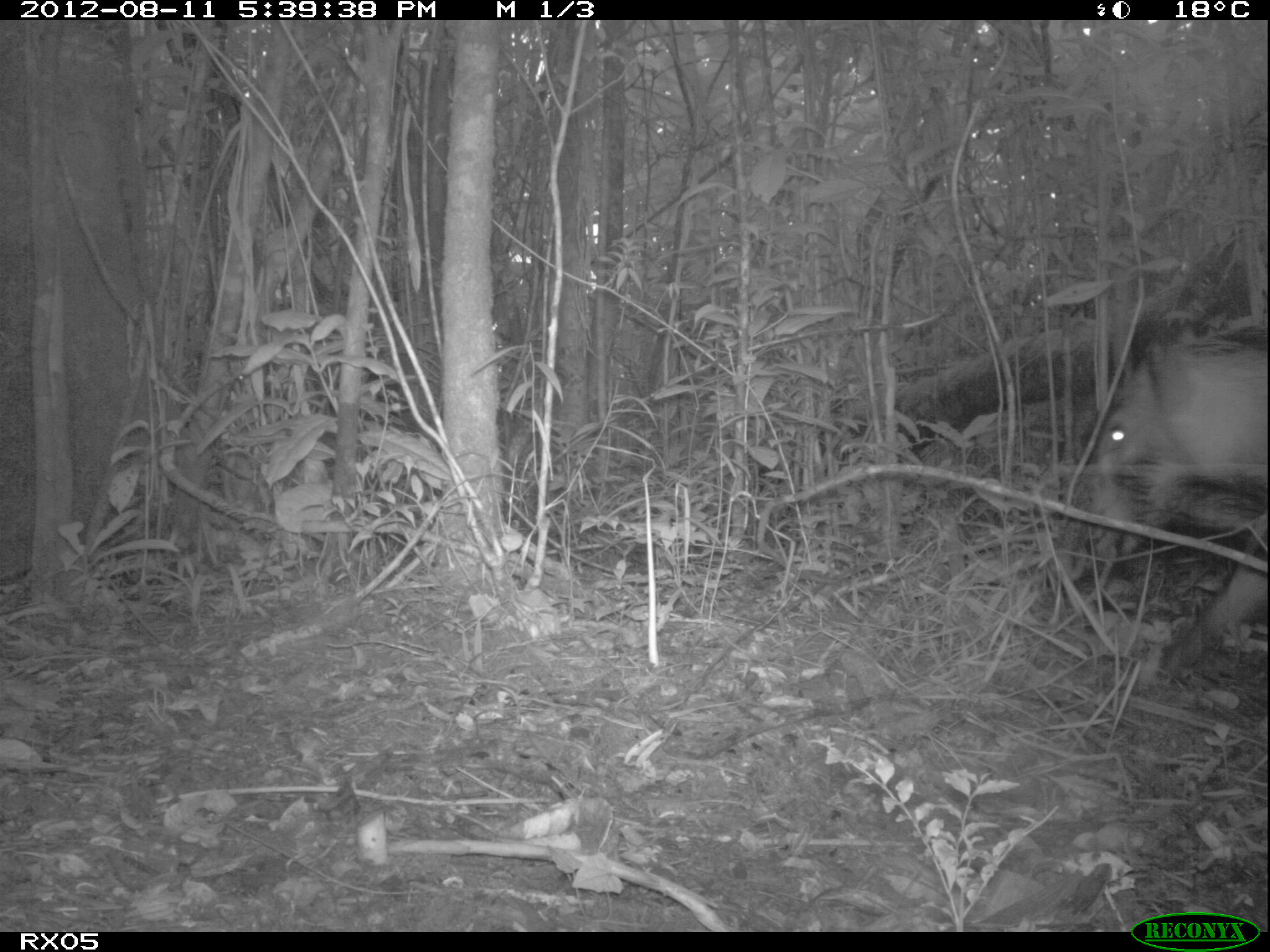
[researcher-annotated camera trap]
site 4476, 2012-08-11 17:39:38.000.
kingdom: Animalia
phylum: Chordata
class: Mammalia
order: Artiodactyla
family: Suidae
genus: Potamochoerus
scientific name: Potamochoerus larvatus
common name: bushpig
Potamochoerus larvatus (bushpig), count 1.